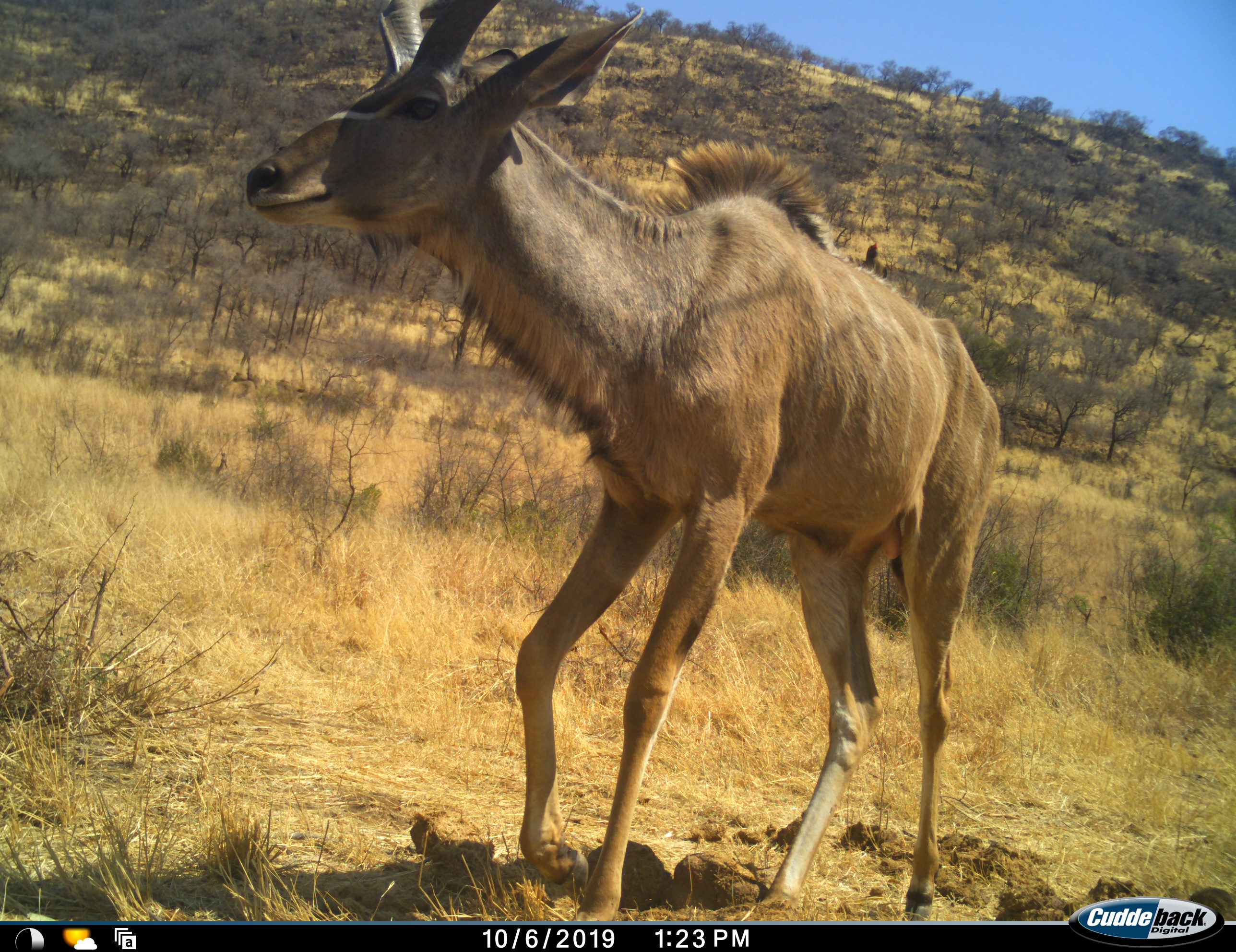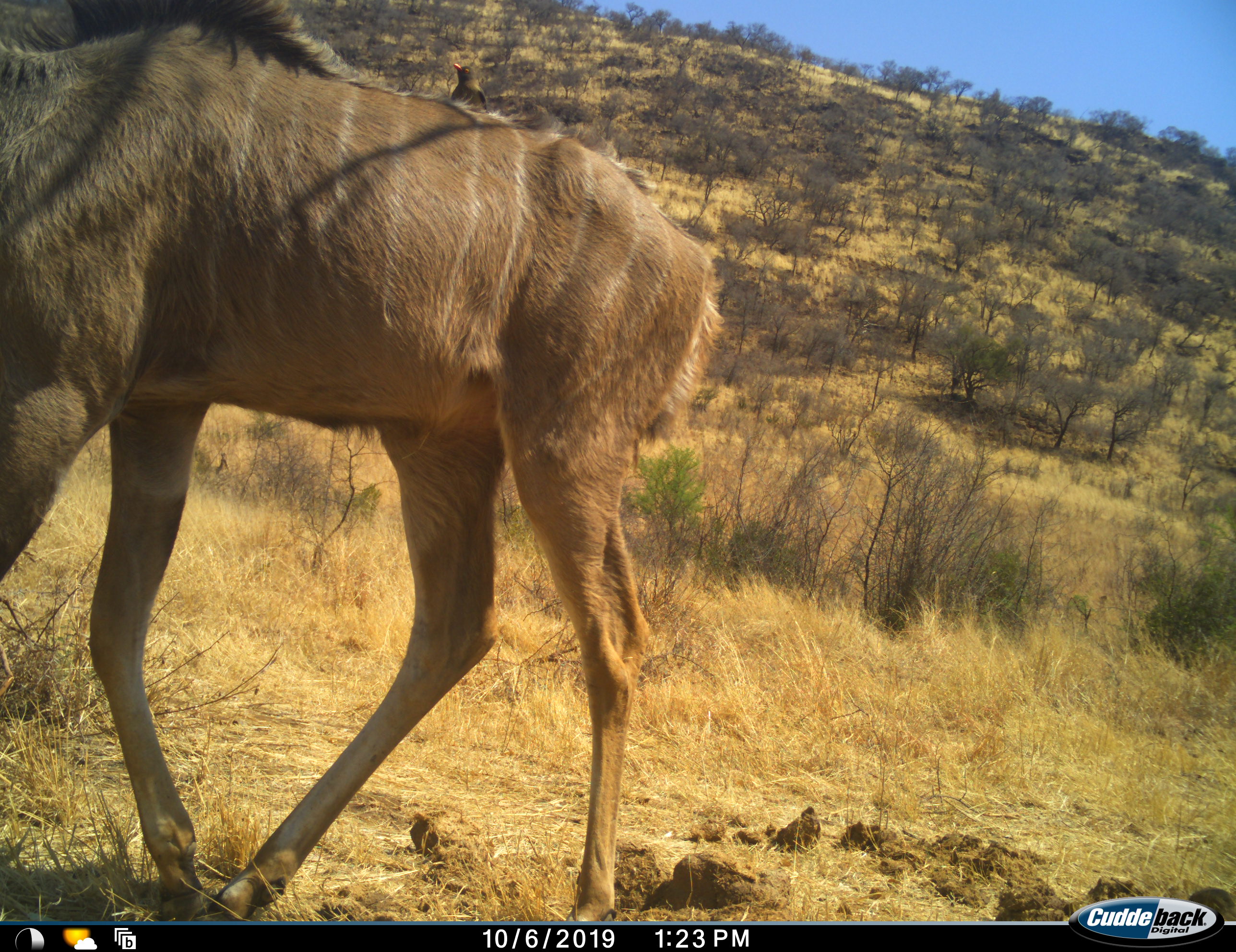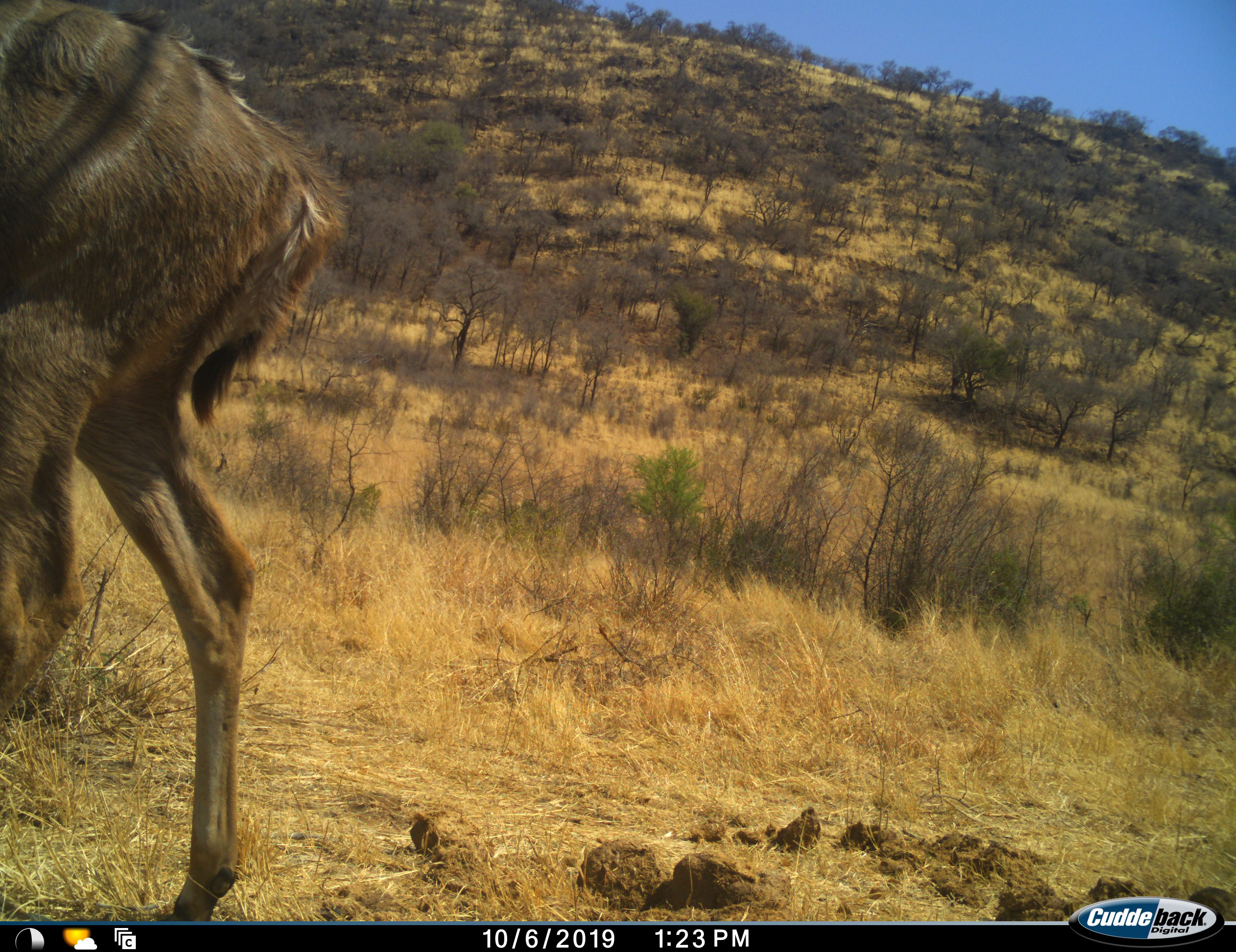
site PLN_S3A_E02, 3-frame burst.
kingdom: Animalia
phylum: Chordata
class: Mammalia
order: Artiodactyla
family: Bovidae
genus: Tragelaphus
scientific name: Tragelaphus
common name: kudu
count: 1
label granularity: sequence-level